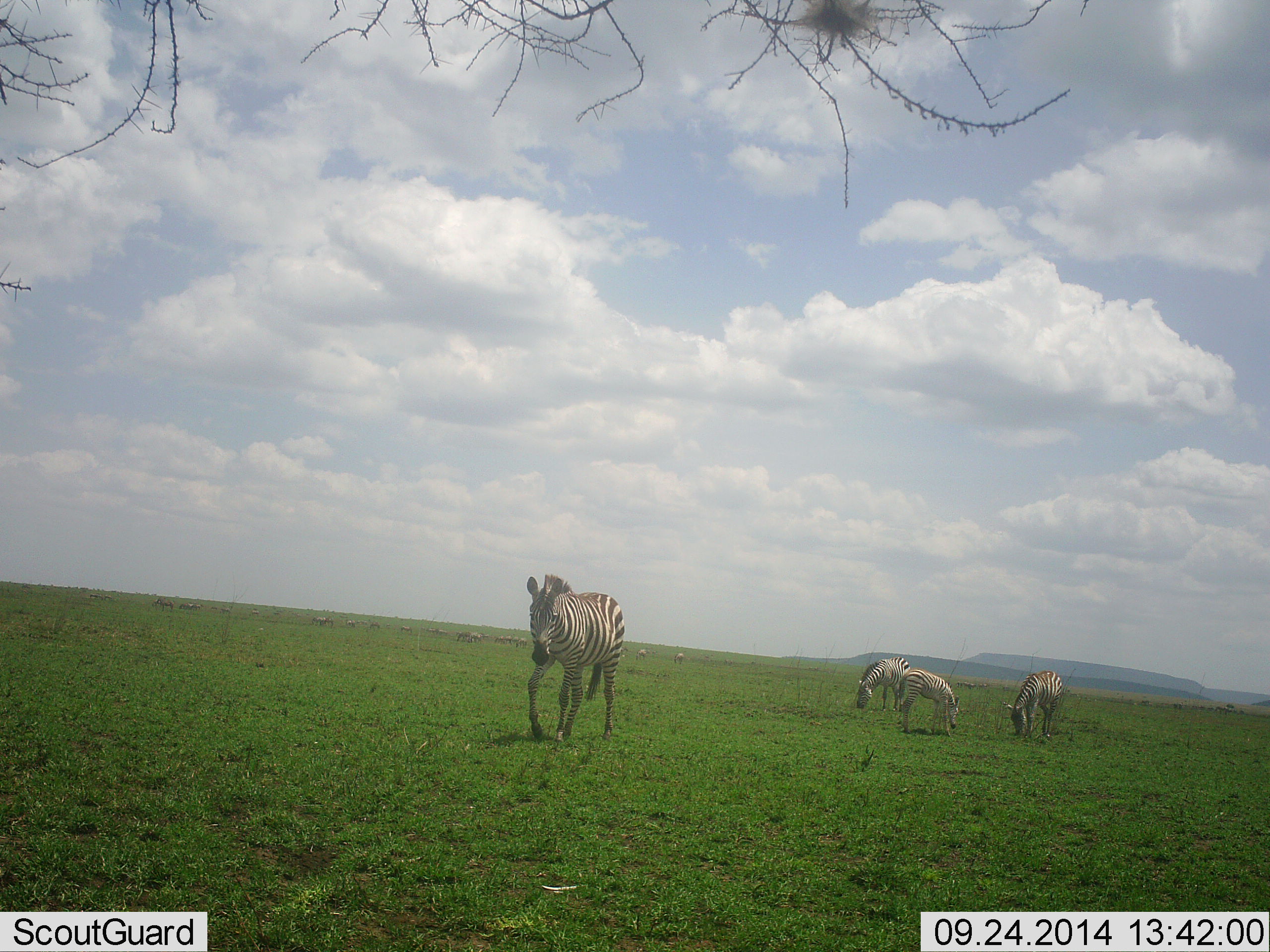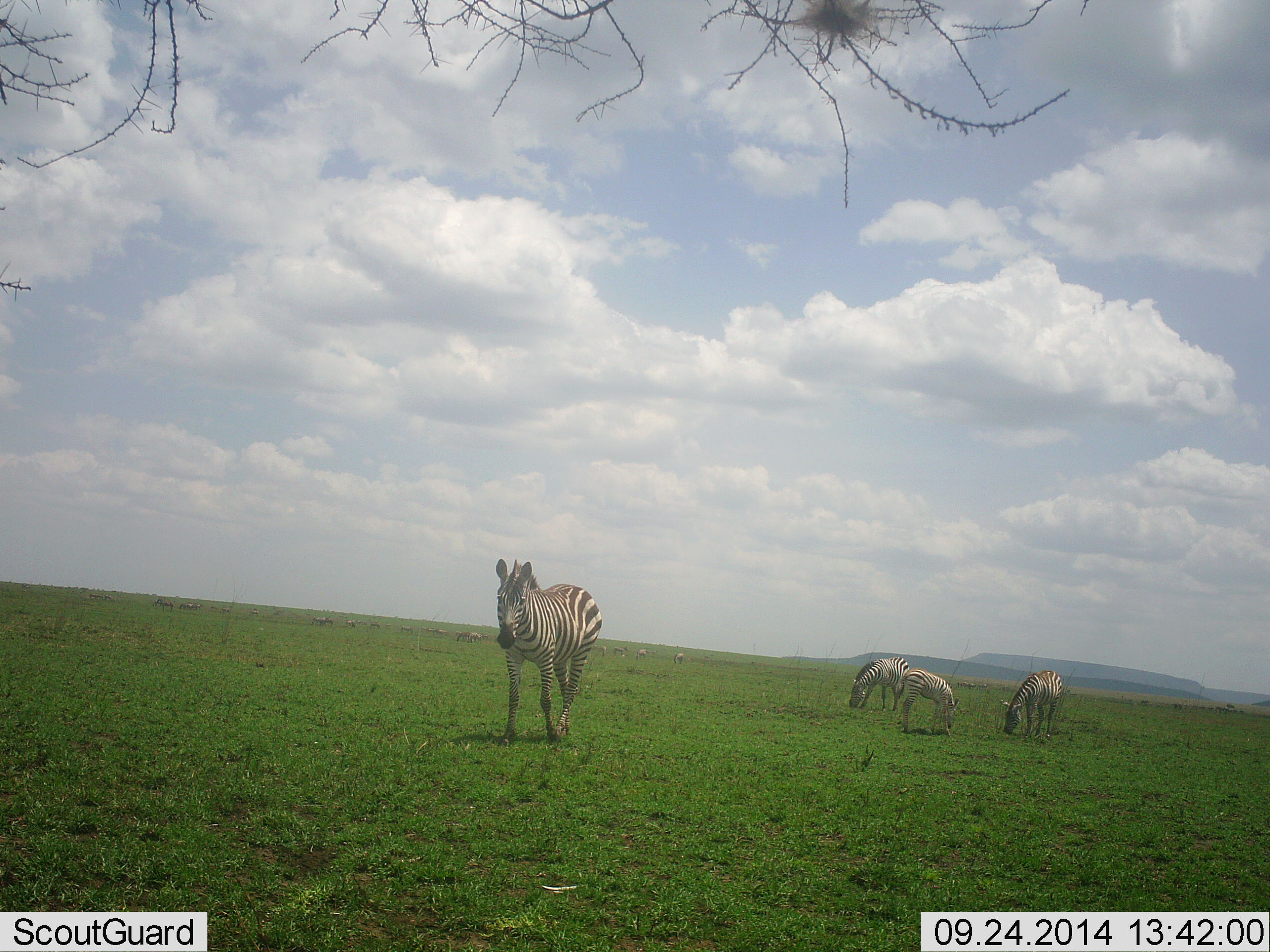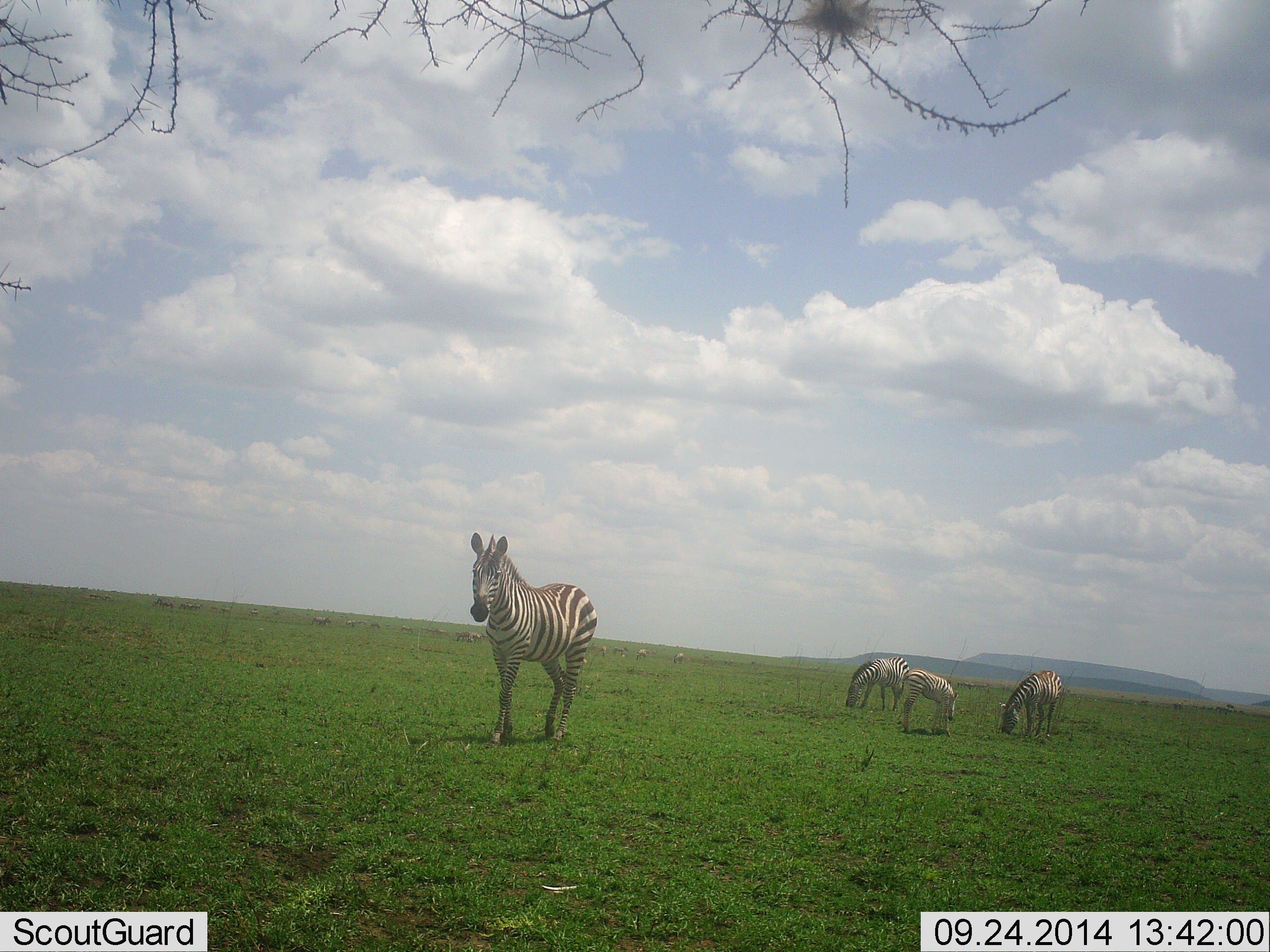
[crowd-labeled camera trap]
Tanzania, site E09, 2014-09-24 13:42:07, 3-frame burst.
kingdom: Animalia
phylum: Chordata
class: Mammalia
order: Perissodactyla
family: Equidae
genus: Equus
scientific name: Equus quagga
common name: plains zebra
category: zebra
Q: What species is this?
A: Zebra (plains zebra) (Equus quagga).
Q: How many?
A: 4.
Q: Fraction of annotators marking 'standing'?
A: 0%.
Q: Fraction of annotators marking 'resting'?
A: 0%.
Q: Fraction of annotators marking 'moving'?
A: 90%.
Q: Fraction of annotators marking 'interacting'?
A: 0%.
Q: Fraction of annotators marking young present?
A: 50%.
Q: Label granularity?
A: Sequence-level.